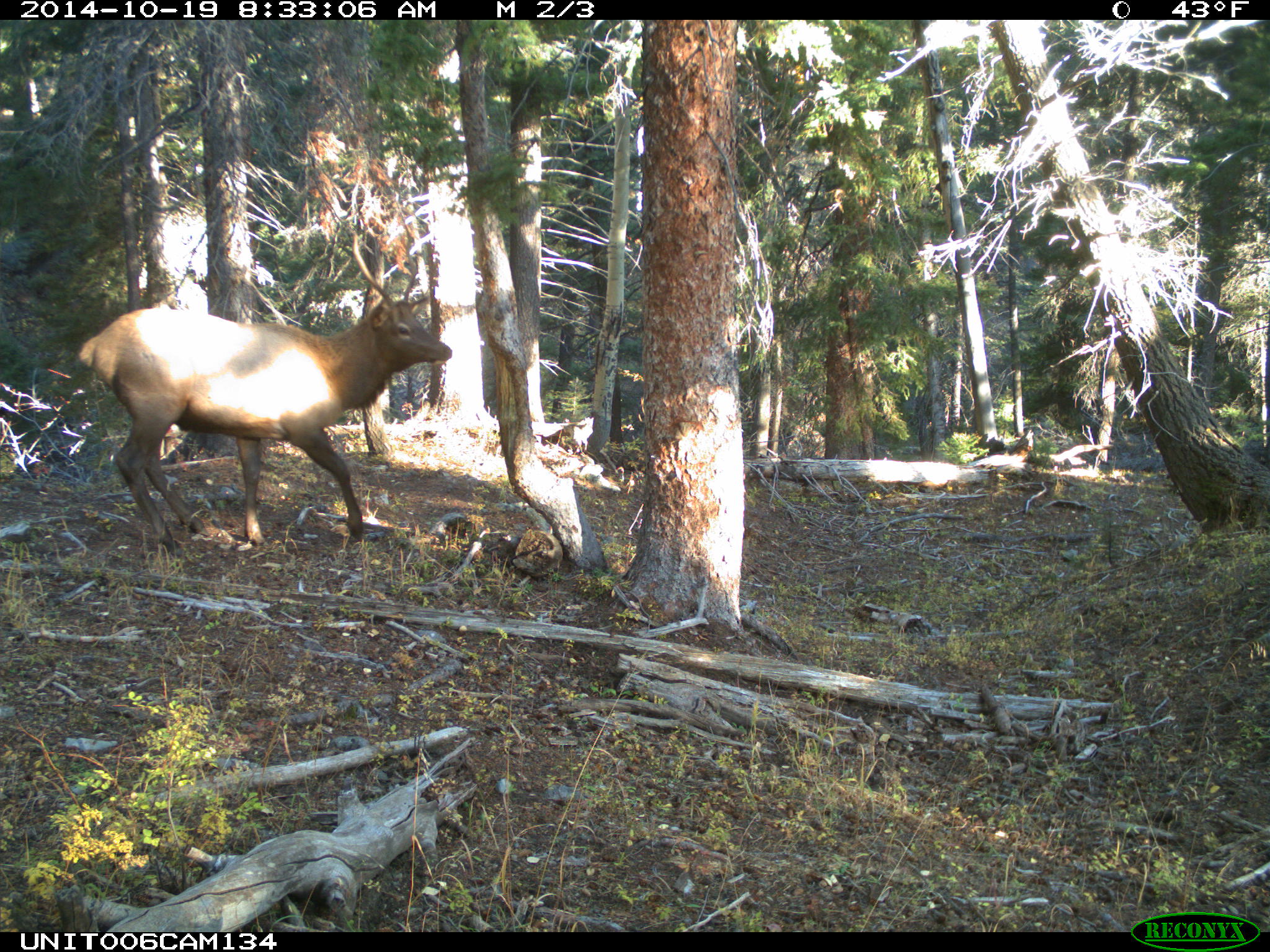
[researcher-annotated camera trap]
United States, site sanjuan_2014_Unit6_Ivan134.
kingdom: Animalia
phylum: Chordata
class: Mammalia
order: Artiodactyla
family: Cervidae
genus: Cervus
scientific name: Cervus elaphus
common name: red deer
Cervus elaphus (red deer).